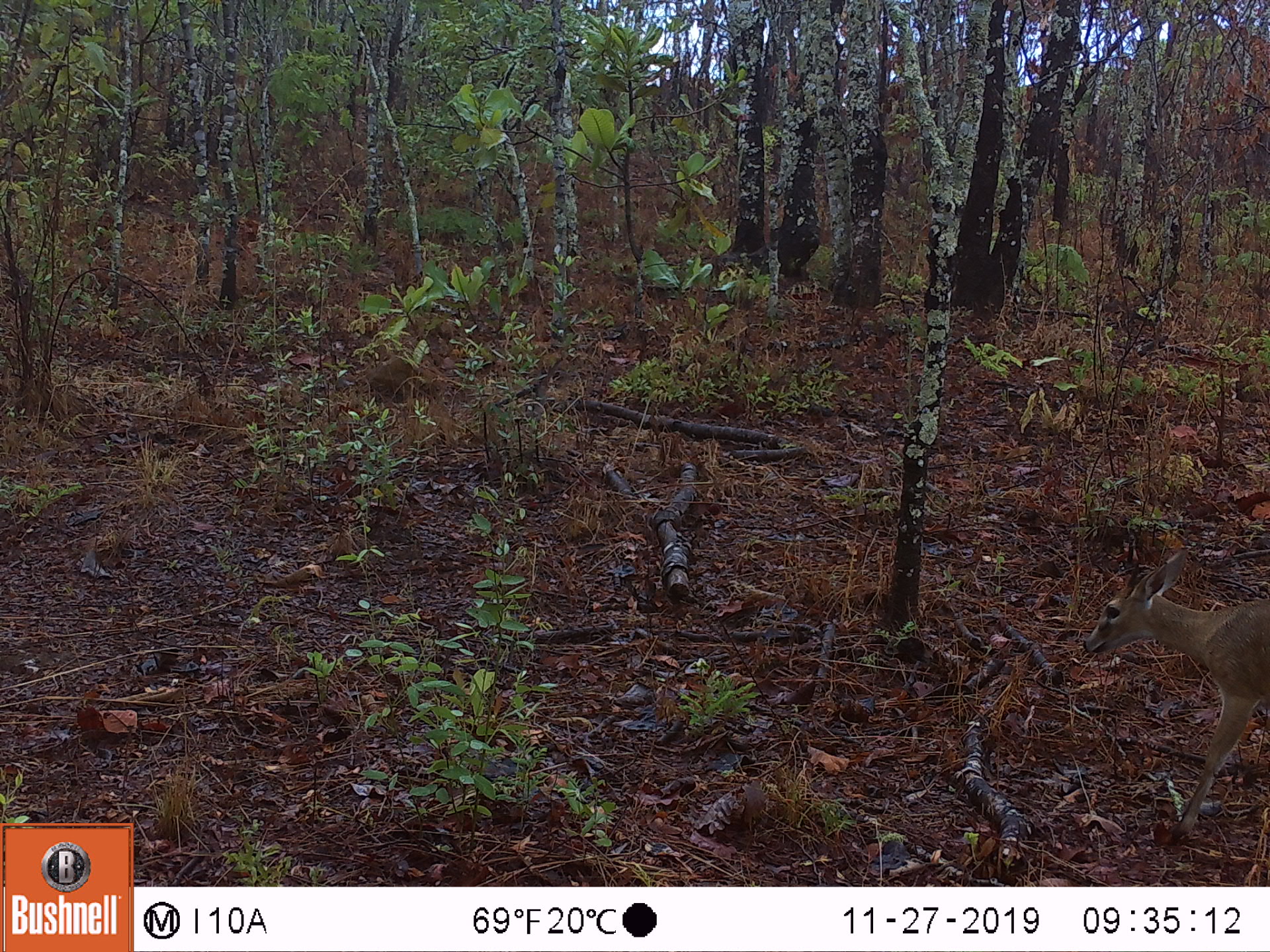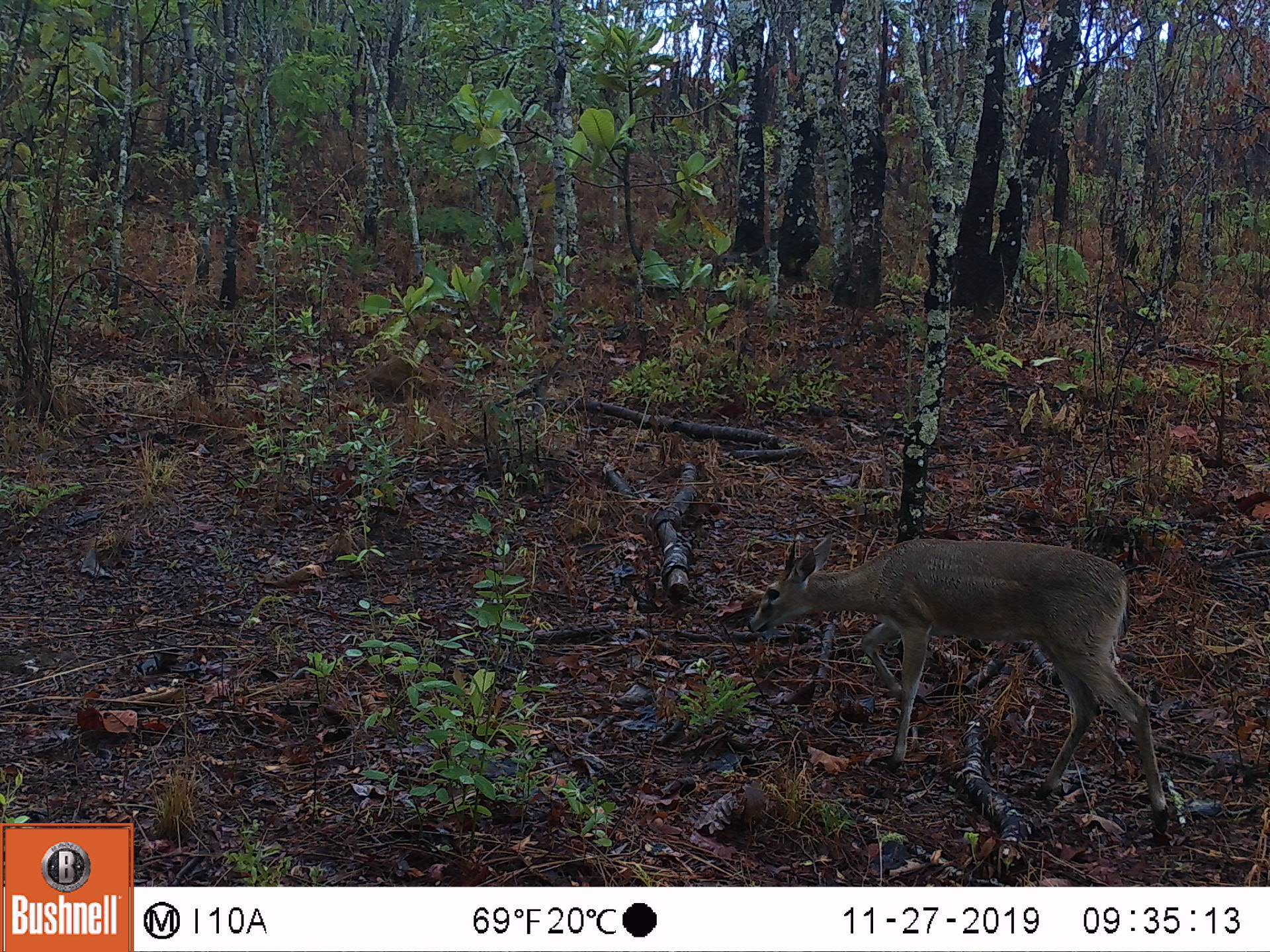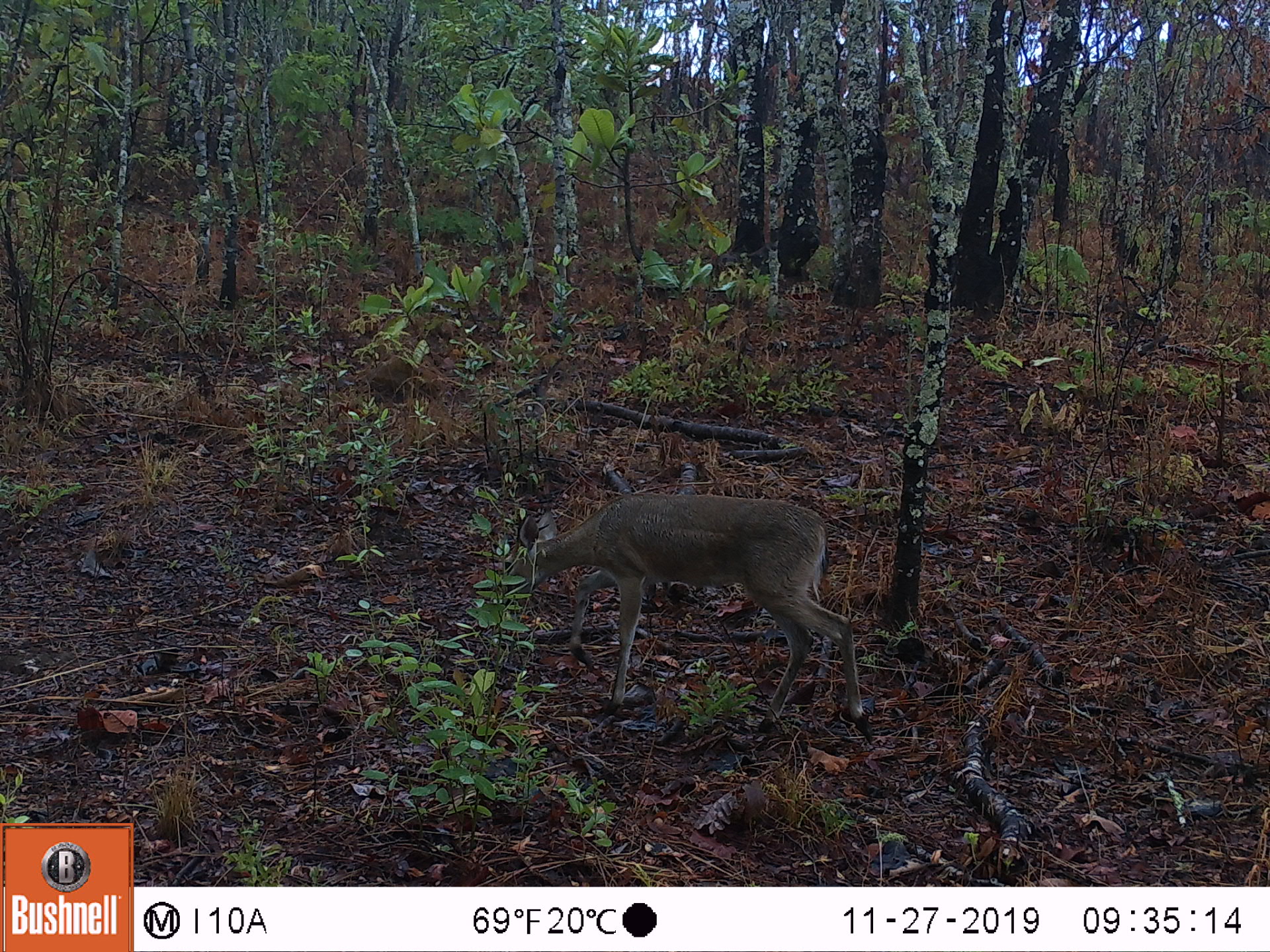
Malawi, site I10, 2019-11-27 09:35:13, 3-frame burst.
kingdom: Animalia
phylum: Chordata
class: Mammalia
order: Artiodactyla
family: Bovidae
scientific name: Antilopinae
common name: small antelope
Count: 1.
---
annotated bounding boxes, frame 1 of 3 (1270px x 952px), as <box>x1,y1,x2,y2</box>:
small antelope: <box>1076,540,1266,851</box>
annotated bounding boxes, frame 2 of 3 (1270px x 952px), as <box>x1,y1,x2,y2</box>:
small antelope: <box>740,521,1186,844</box>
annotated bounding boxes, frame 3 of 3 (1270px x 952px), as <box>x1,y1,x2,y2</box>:
small antelope: <box>489,484,880,744</box>